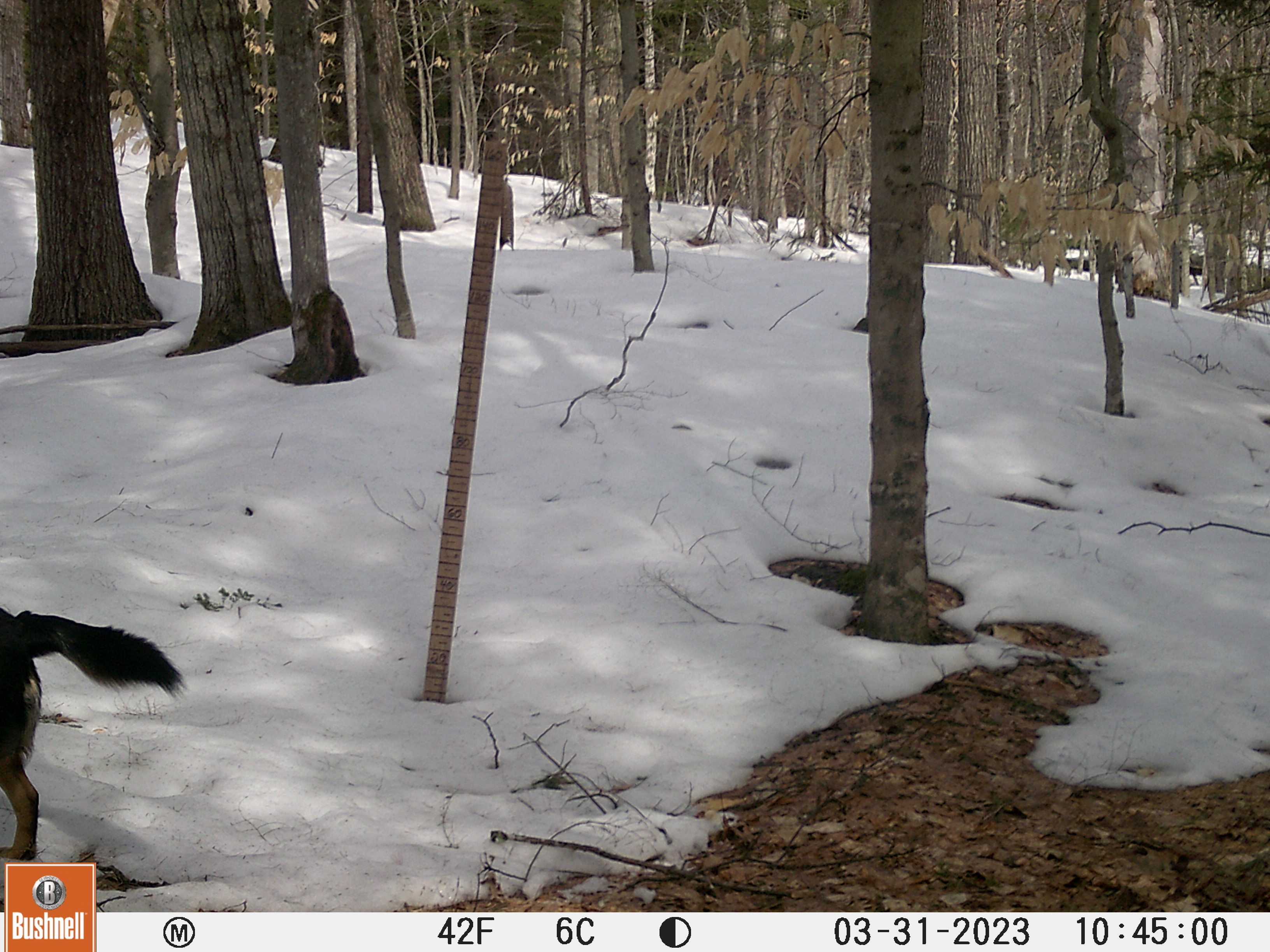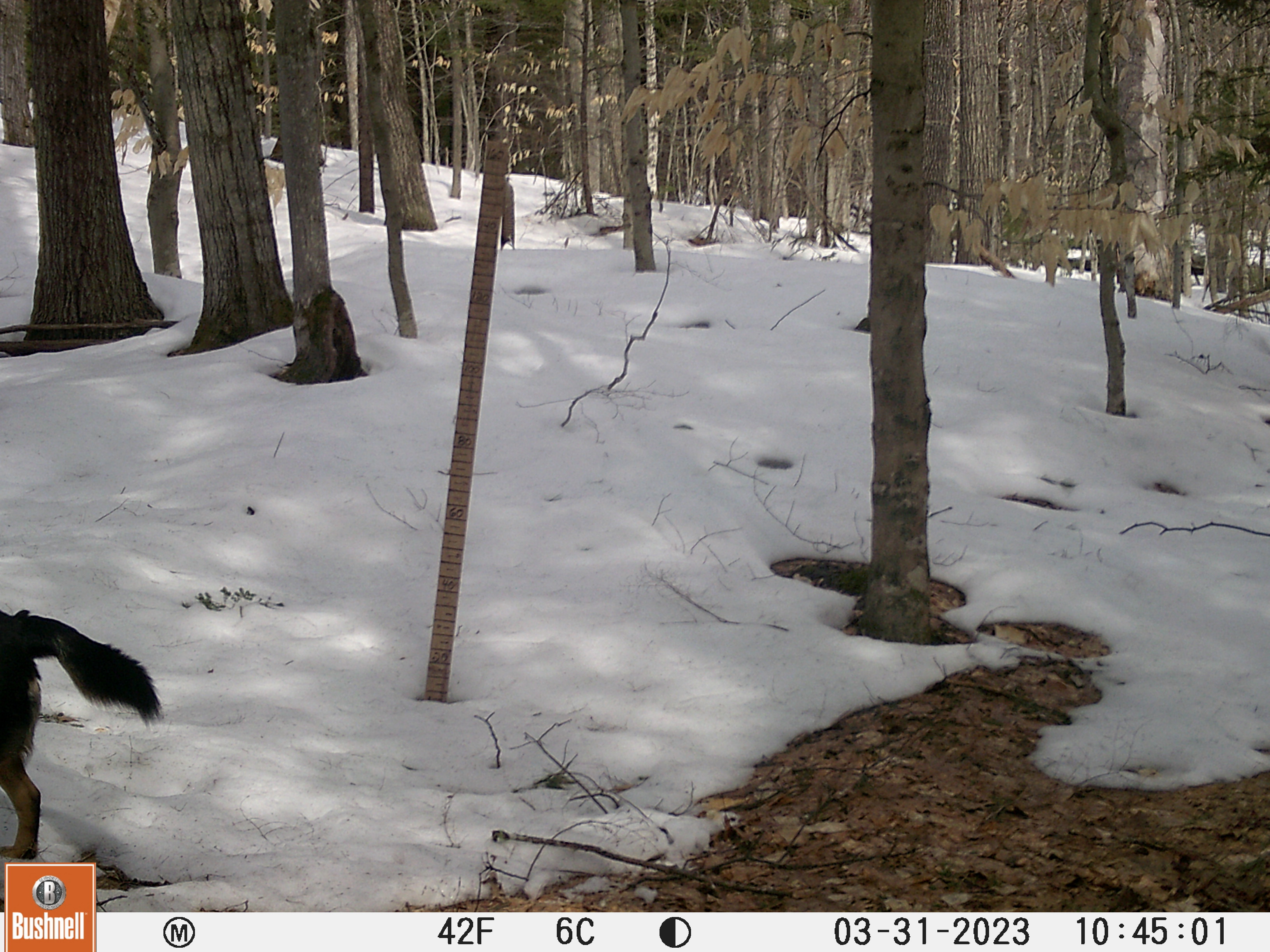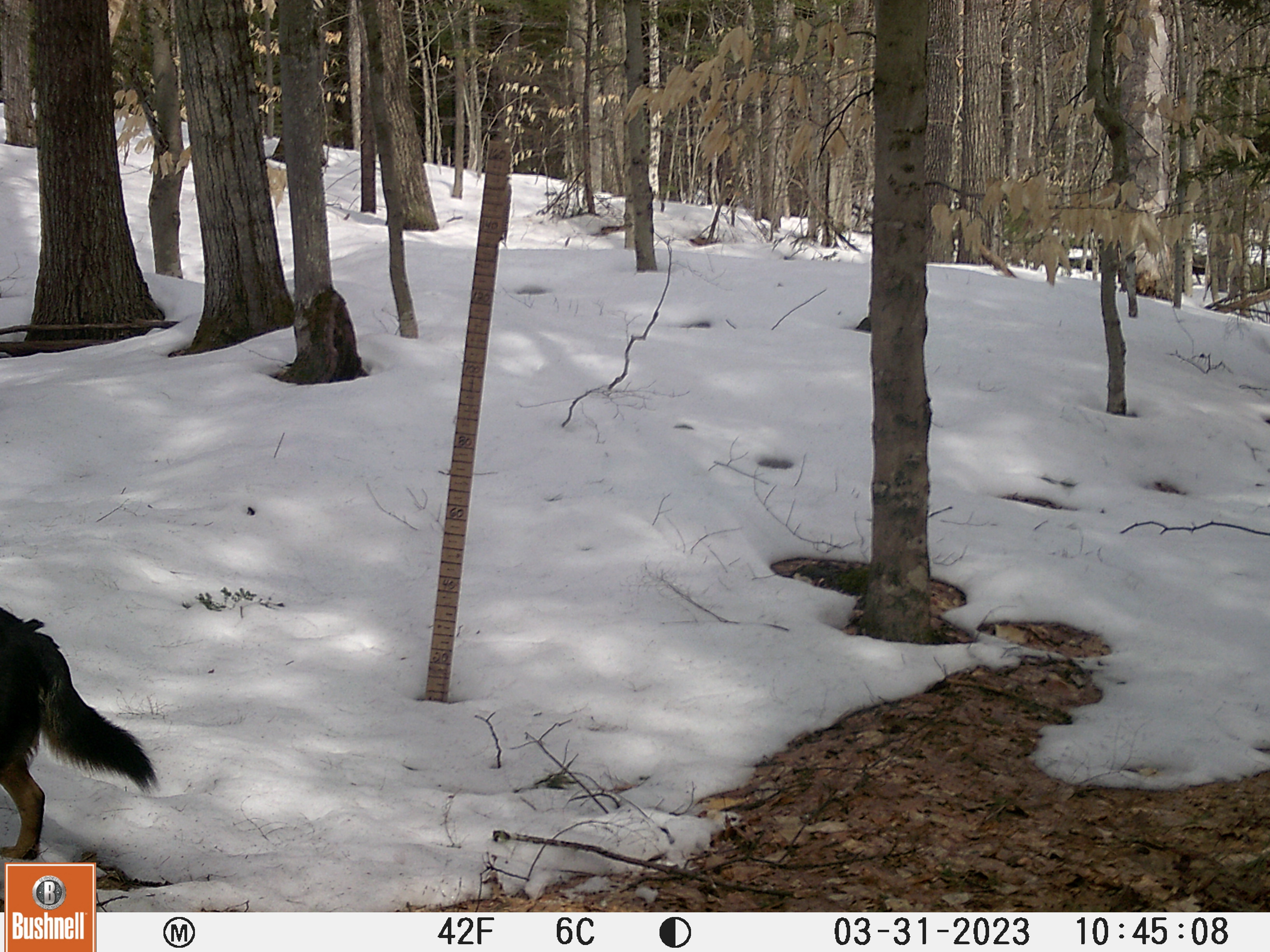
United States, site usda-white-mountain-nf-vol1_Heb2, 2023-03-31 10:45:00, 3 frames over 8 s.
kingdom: Animalia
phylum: Chordata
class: Mammalia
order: Carnivora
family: Canidae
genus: Canis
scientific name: Canis familiaris familiaris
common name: domestic dog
Domestic dog (Canis familiaris familiaris).